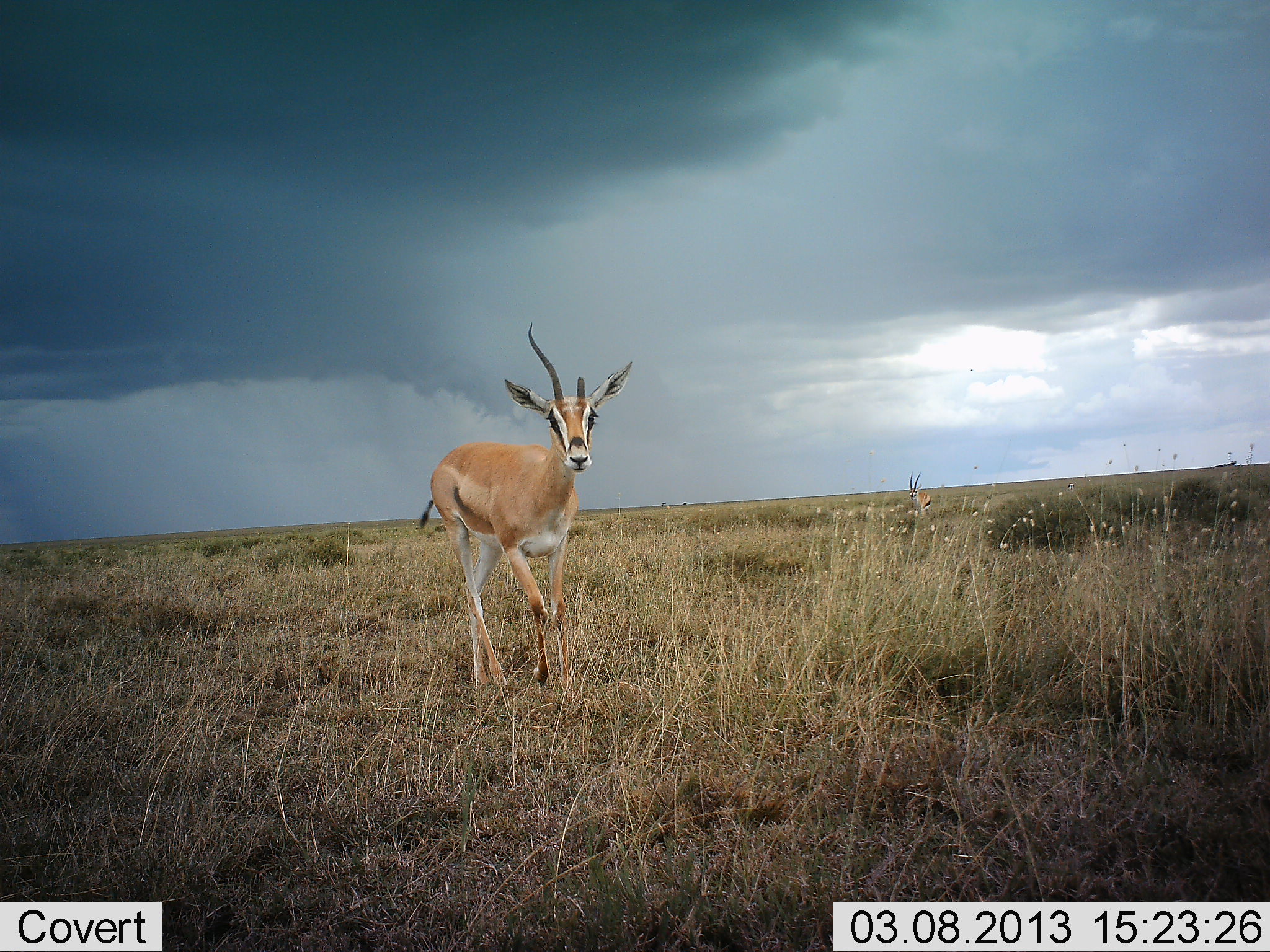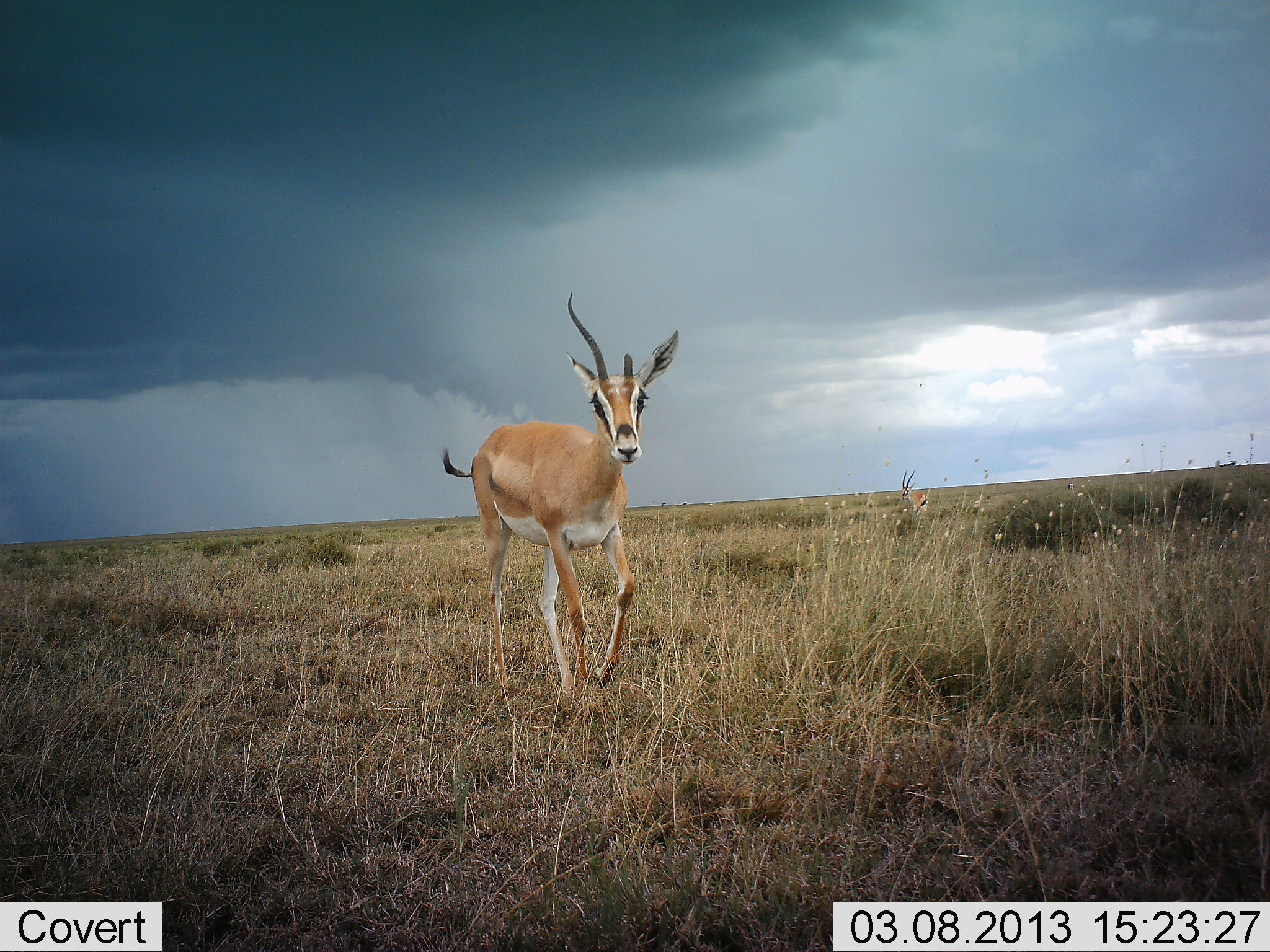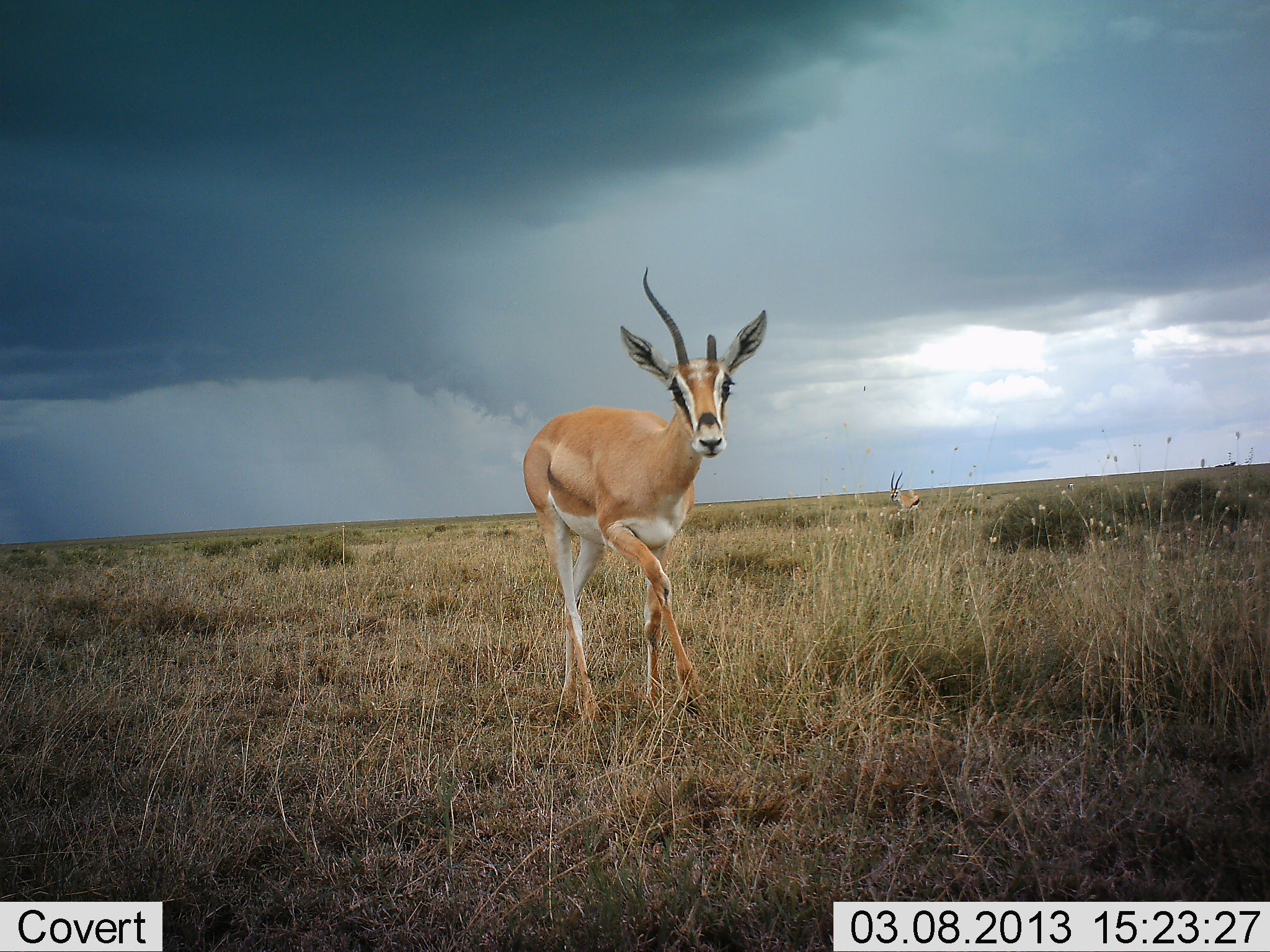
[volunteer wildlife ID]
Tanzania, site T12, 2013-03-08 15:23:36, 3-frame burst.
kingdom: Animalia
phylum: Chordata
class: Mammalia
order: Artiodactyla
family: Bovidae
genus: Nanger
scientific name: Nanger granti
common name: grant's gazelle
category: gazellegrants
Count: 1.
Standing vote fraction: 12%.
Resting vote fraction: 0%.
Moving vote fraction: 100%.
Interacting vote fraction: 0%.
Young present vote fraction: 0%.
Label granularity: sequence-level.